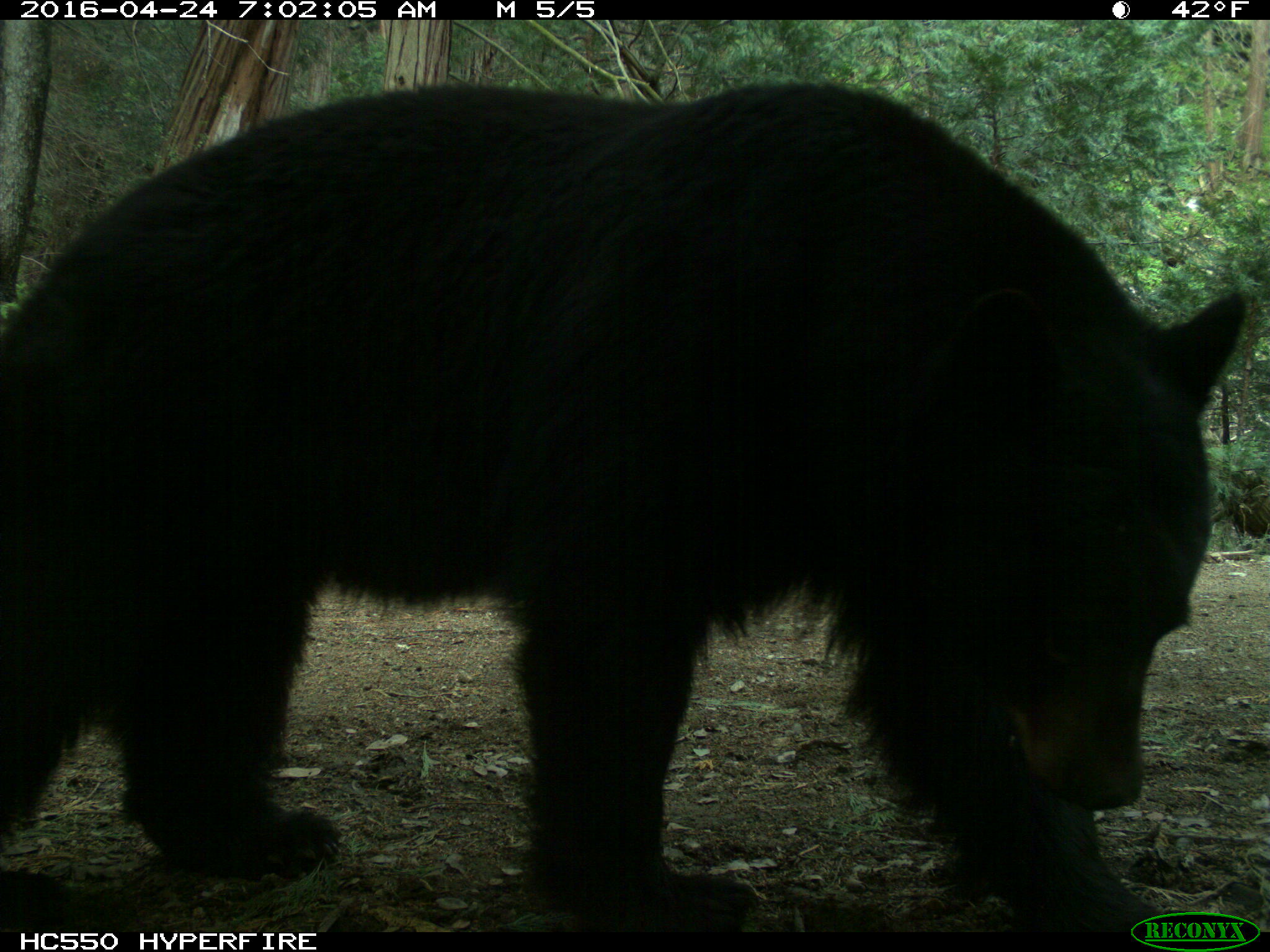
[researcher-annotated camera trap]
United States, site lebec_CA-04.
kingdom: Animalia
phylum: Chordata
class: Mammalia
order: Carnivora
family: Ursidae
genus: Ursus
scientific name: Ursus americanus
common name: american black bear